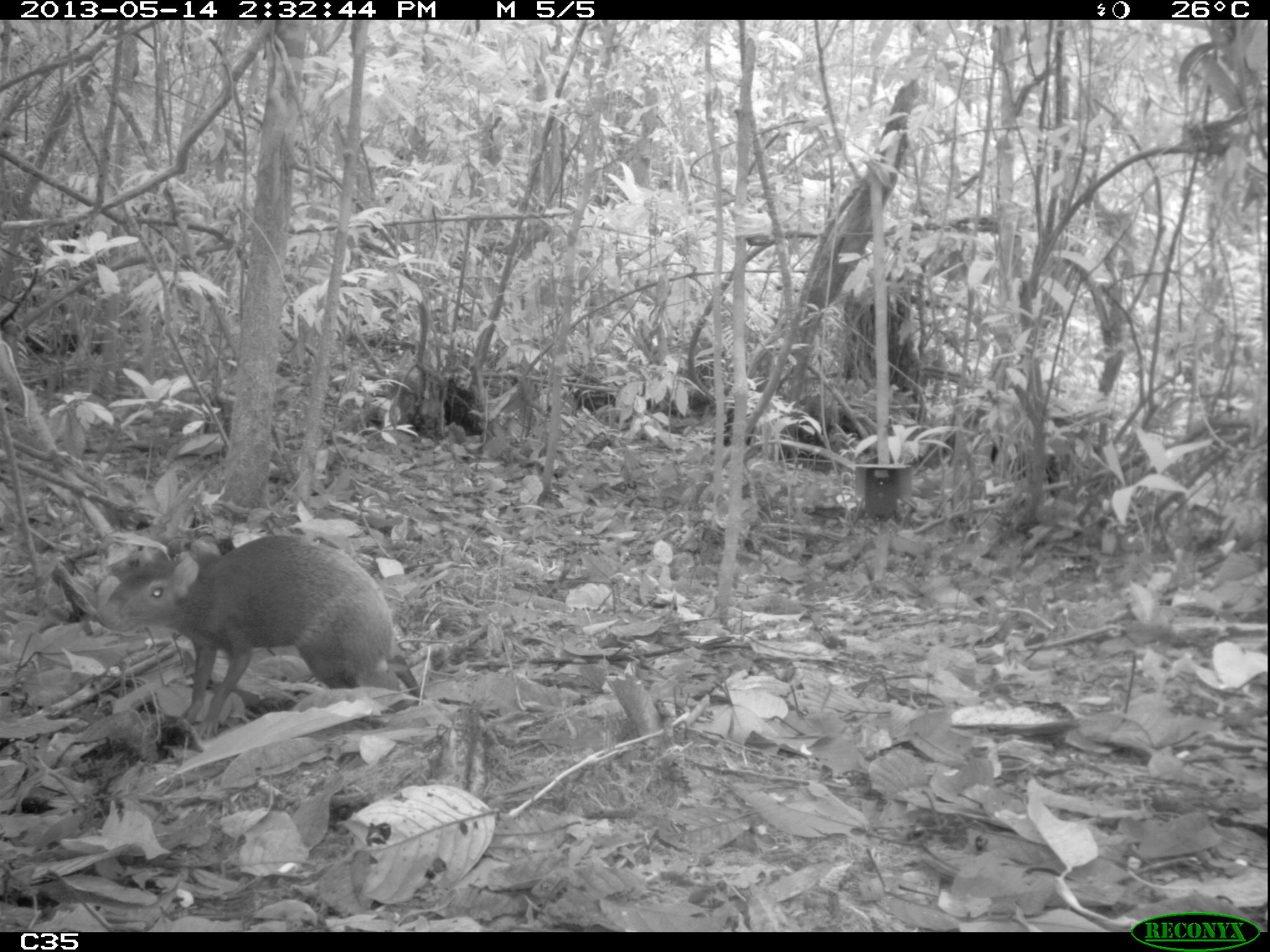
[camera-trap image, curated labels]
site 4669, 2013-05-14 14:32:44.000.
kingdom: Animalia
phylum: Chordata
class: Mammalia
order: Rodentia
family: Dasyproctidae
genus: Dasyprocta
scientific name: Dasyprocta leporina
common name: red-rumped agouti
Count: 1.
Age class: adult.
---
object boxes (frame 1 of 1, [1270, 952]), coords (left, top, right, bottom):
dasyprocta leporina: (96, 532, 425, 740)